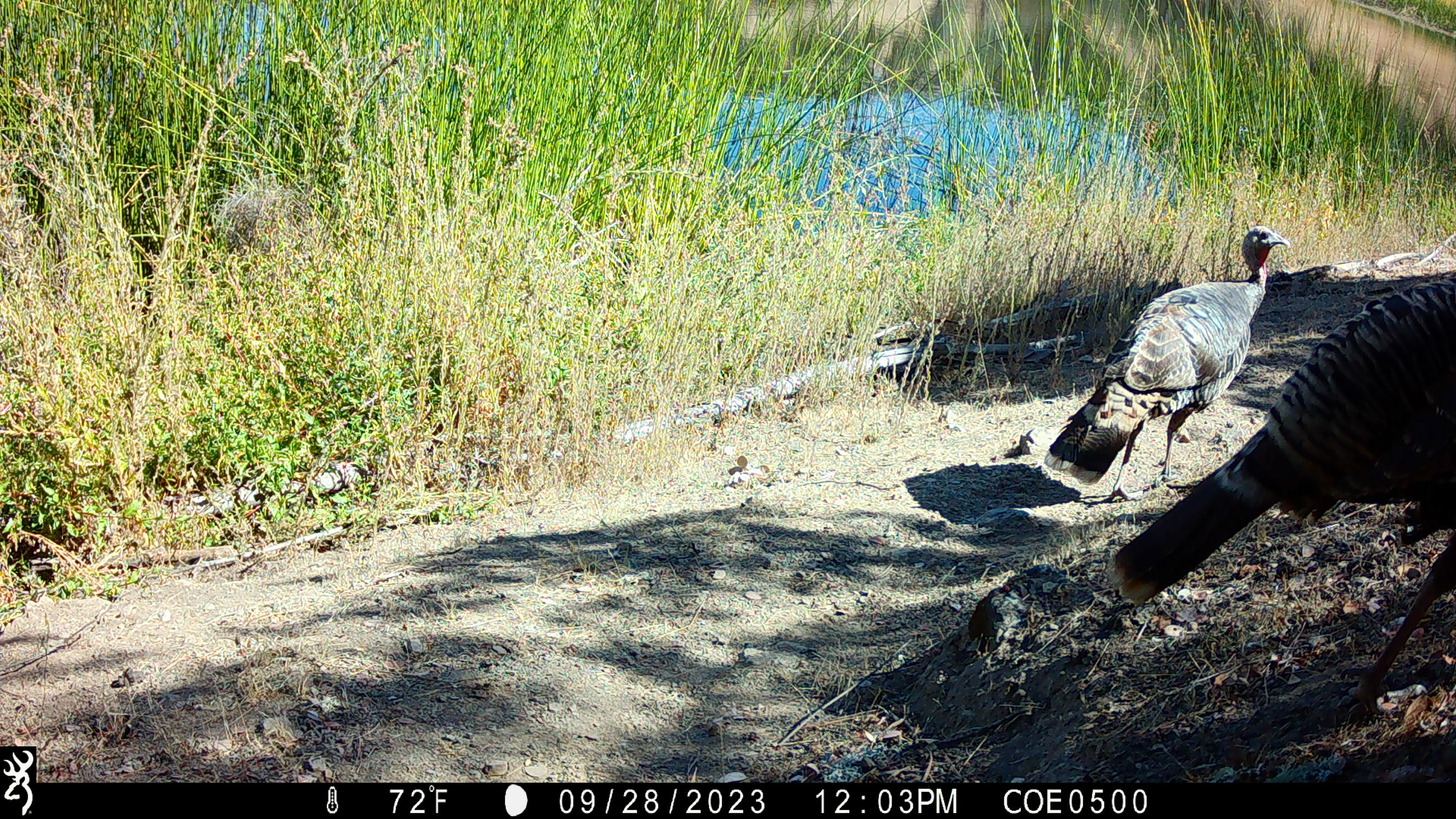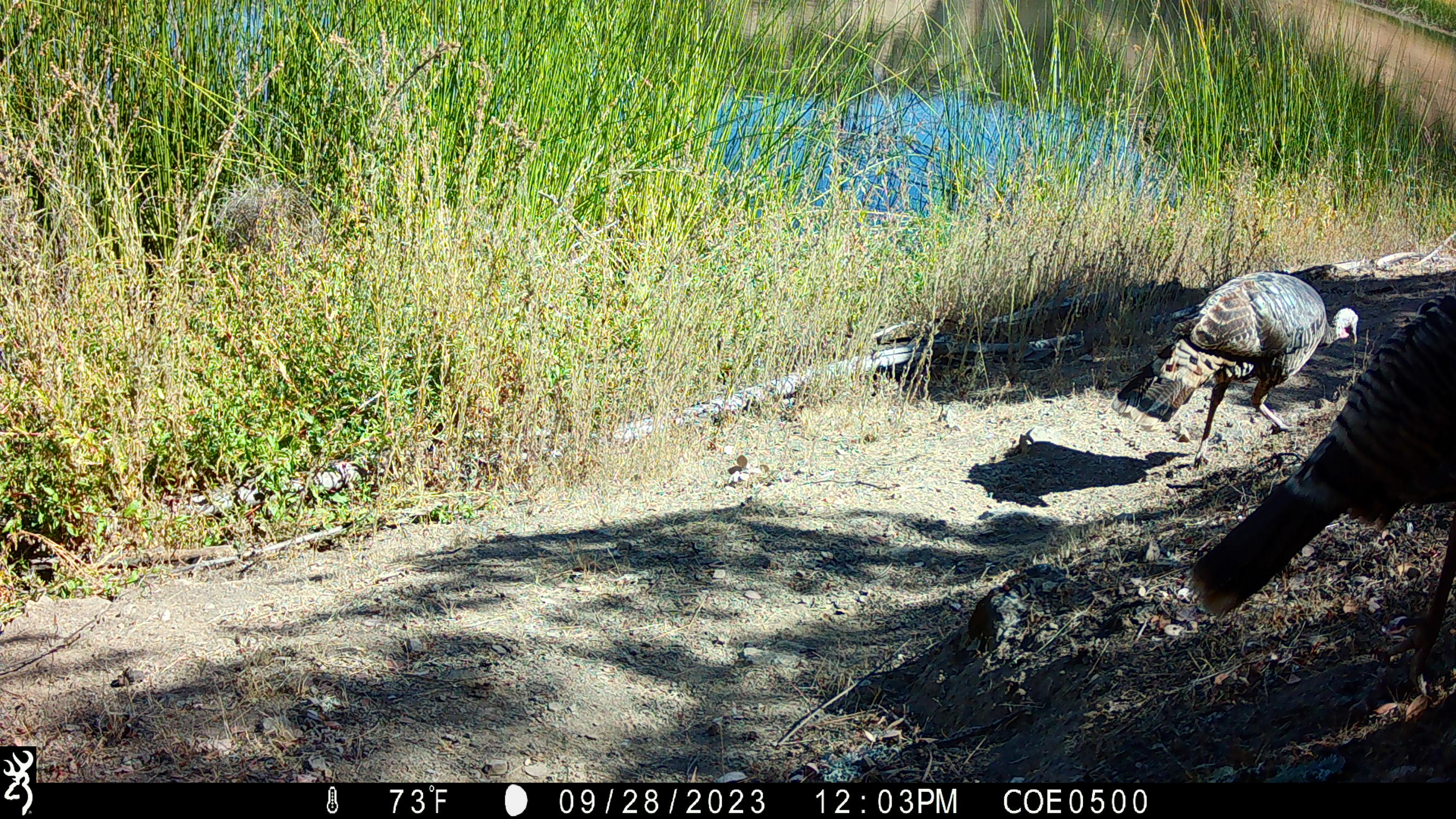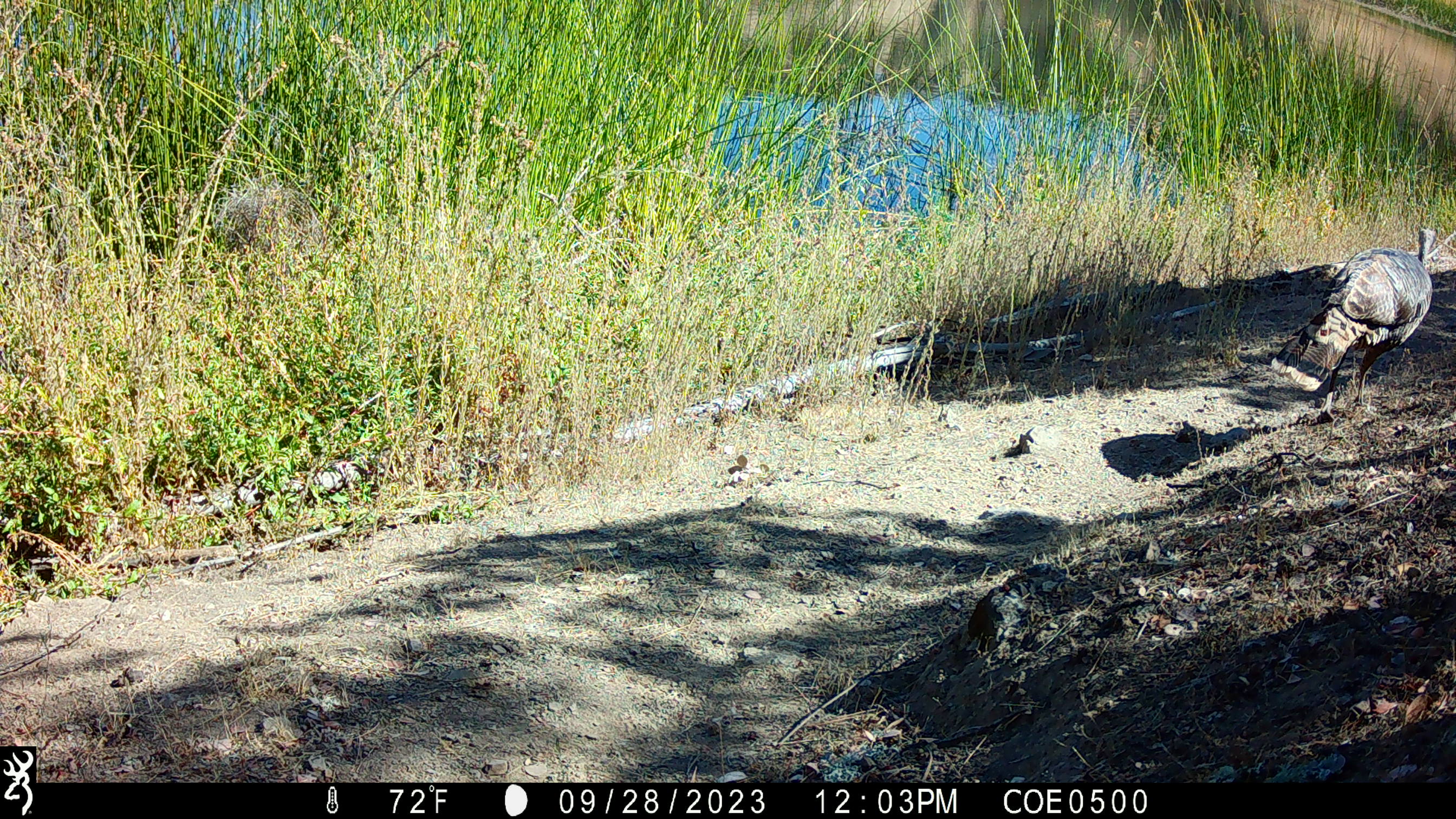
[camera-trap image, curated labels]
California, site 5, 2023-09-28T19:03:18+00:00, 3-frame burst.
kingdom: Animalia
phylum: Chordata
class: Aves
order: Galliformes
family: Phasianidae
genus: Meleagris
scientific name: Meleagris gallopavo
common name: turkey